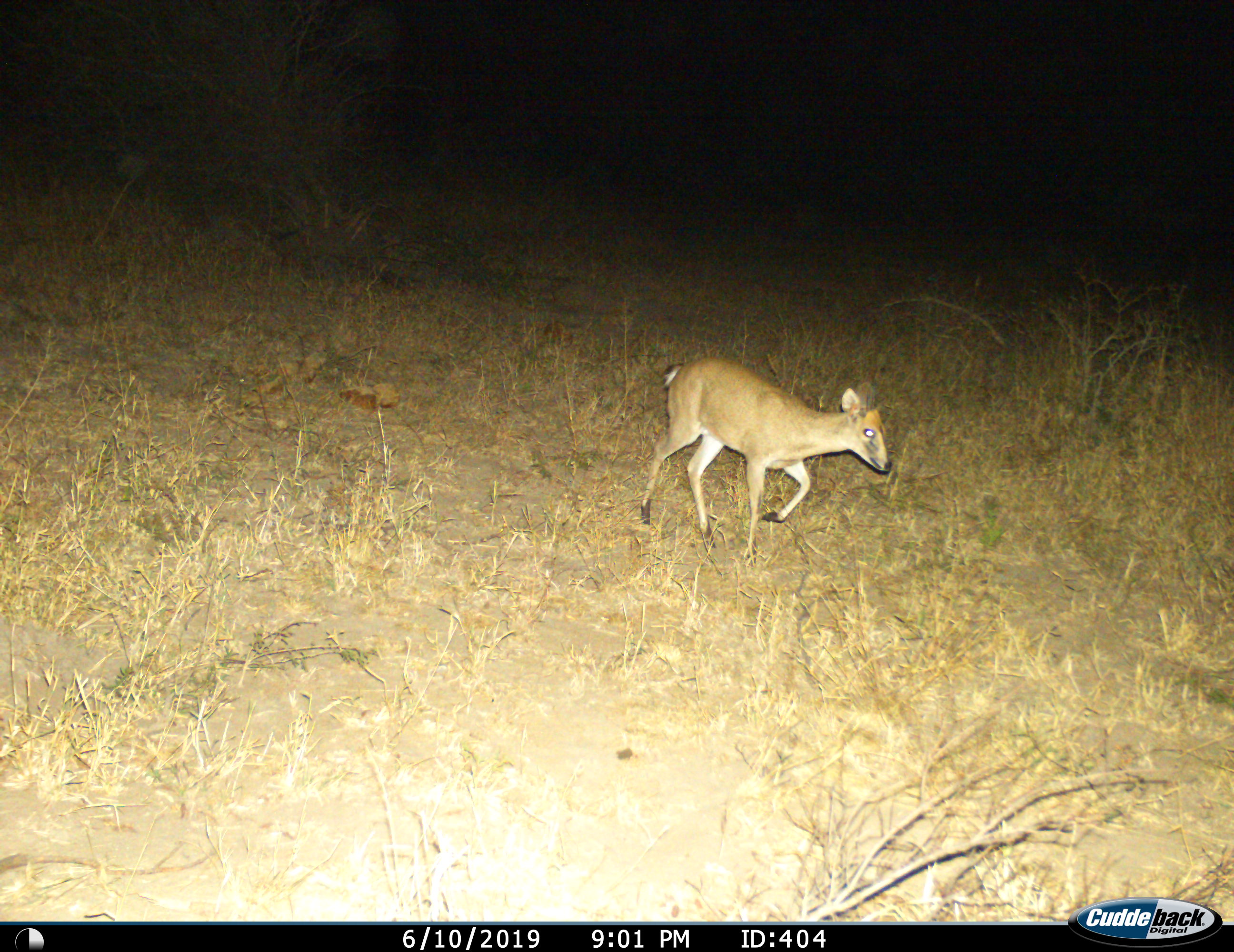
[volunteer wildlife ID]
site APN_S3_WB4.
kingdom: Animalia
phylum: Chordata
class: Mammalia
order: Artiodactyla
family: Bovidae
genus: Sylvicapra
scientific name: Sylvicapra grimmia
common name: common duiker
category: duikercommongrey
Duikercommongrey (common duiker) (Sylvicapra grimmia), count 1. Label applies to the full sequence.